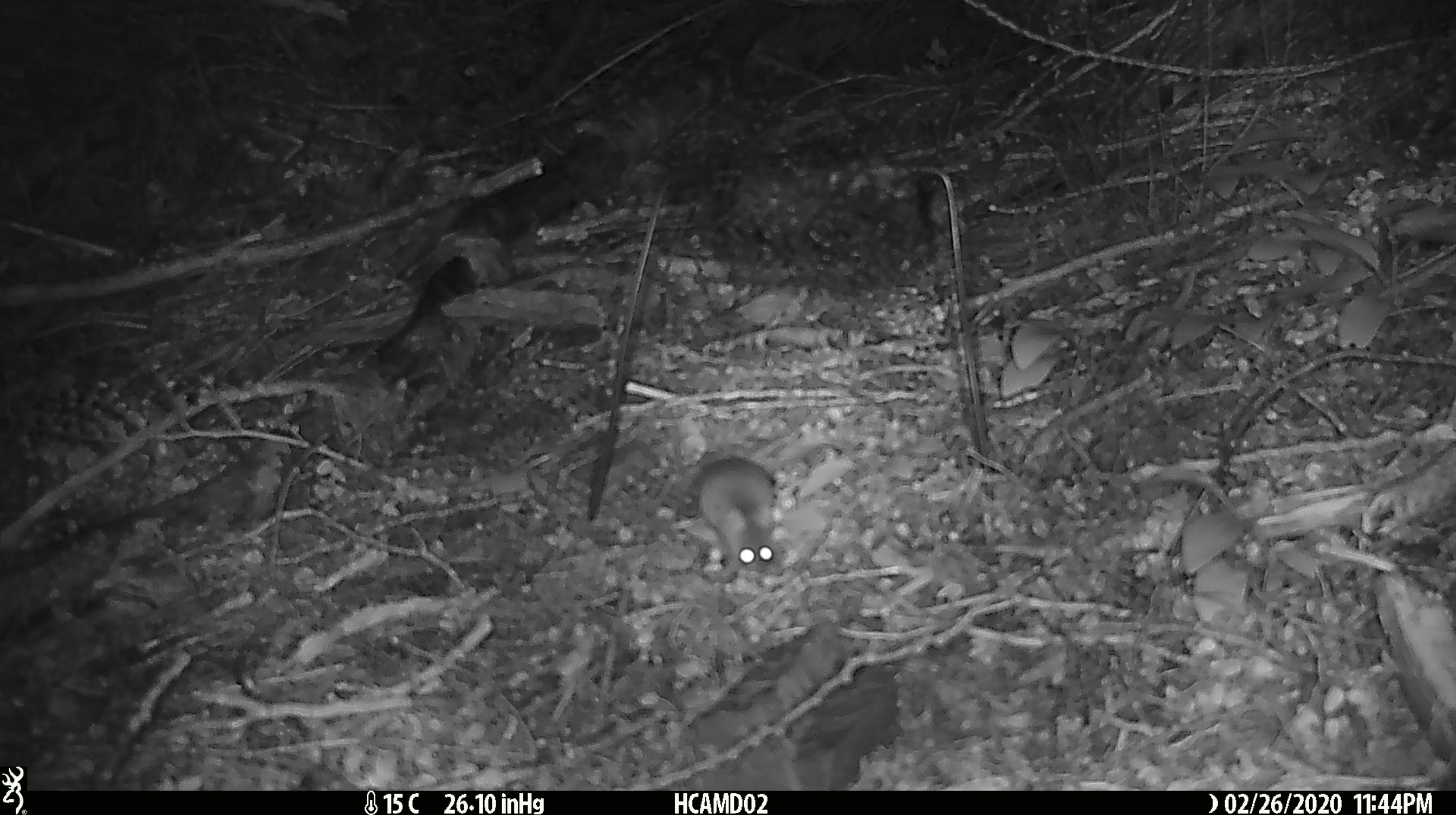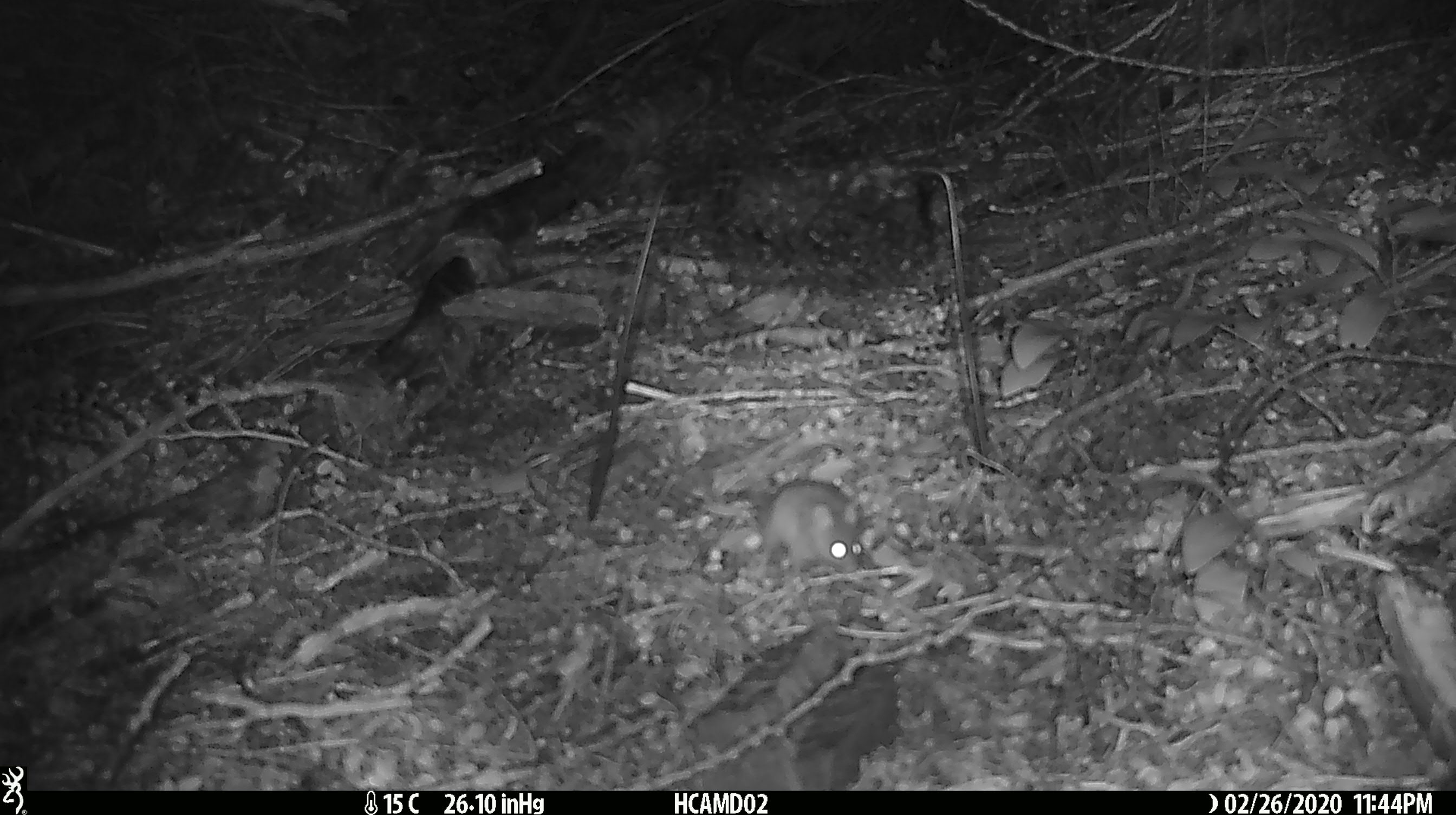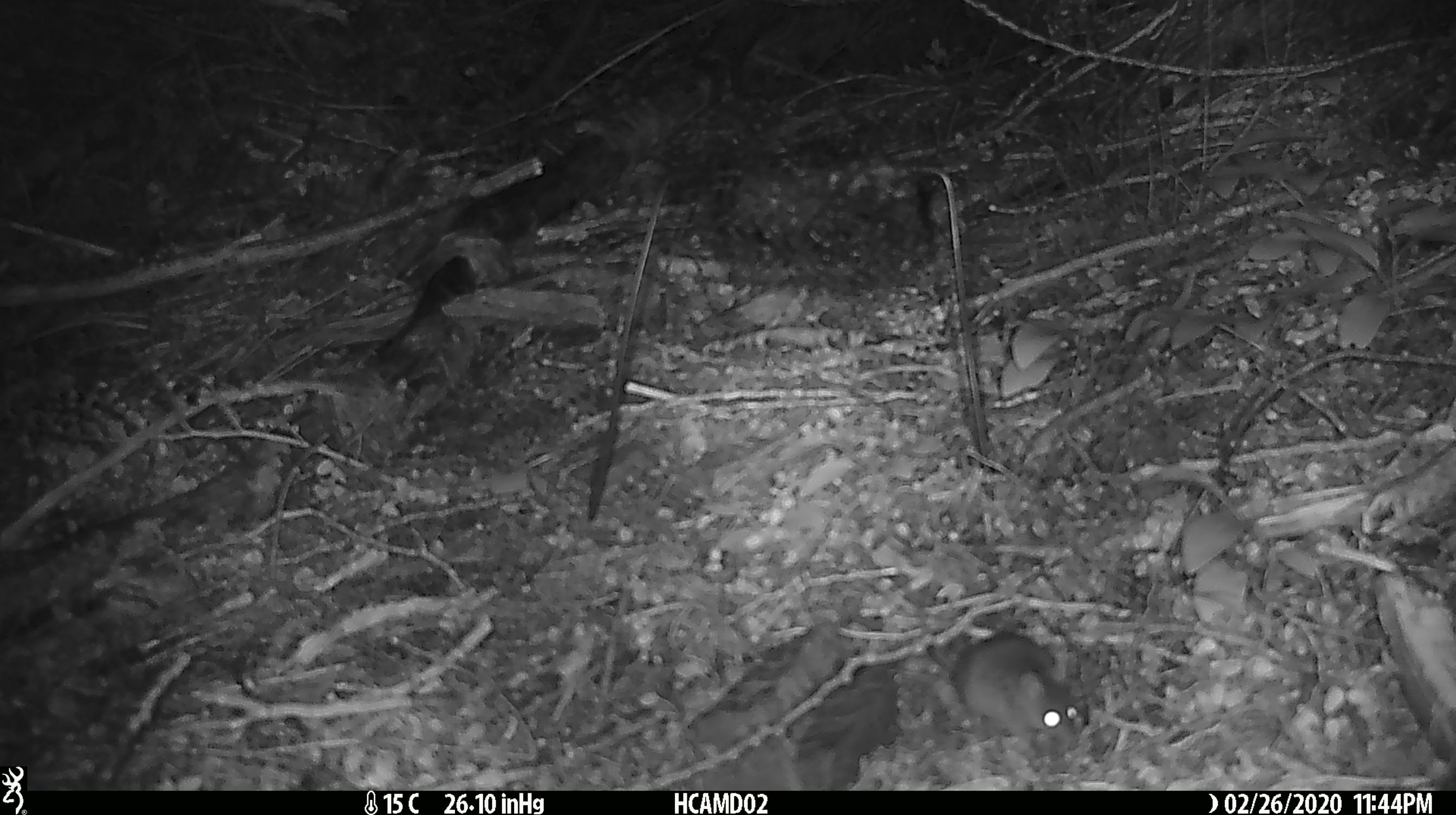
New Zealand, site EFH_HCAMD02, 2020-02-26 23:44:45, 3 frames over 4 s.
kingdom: Animalia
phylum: Chordata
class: Mammalia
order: Rodentia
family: Muridae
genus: Mus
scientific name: Mus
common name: mouse